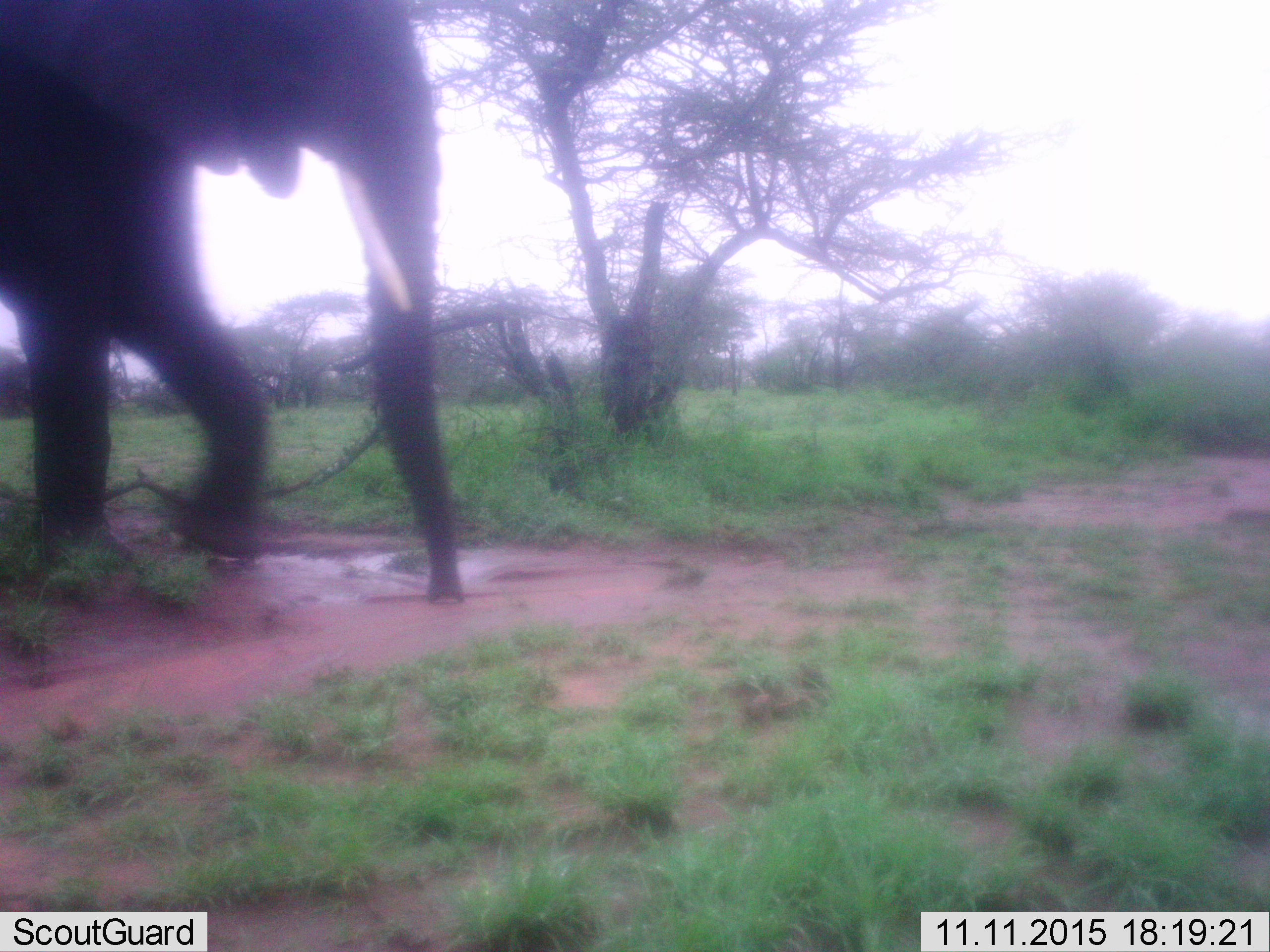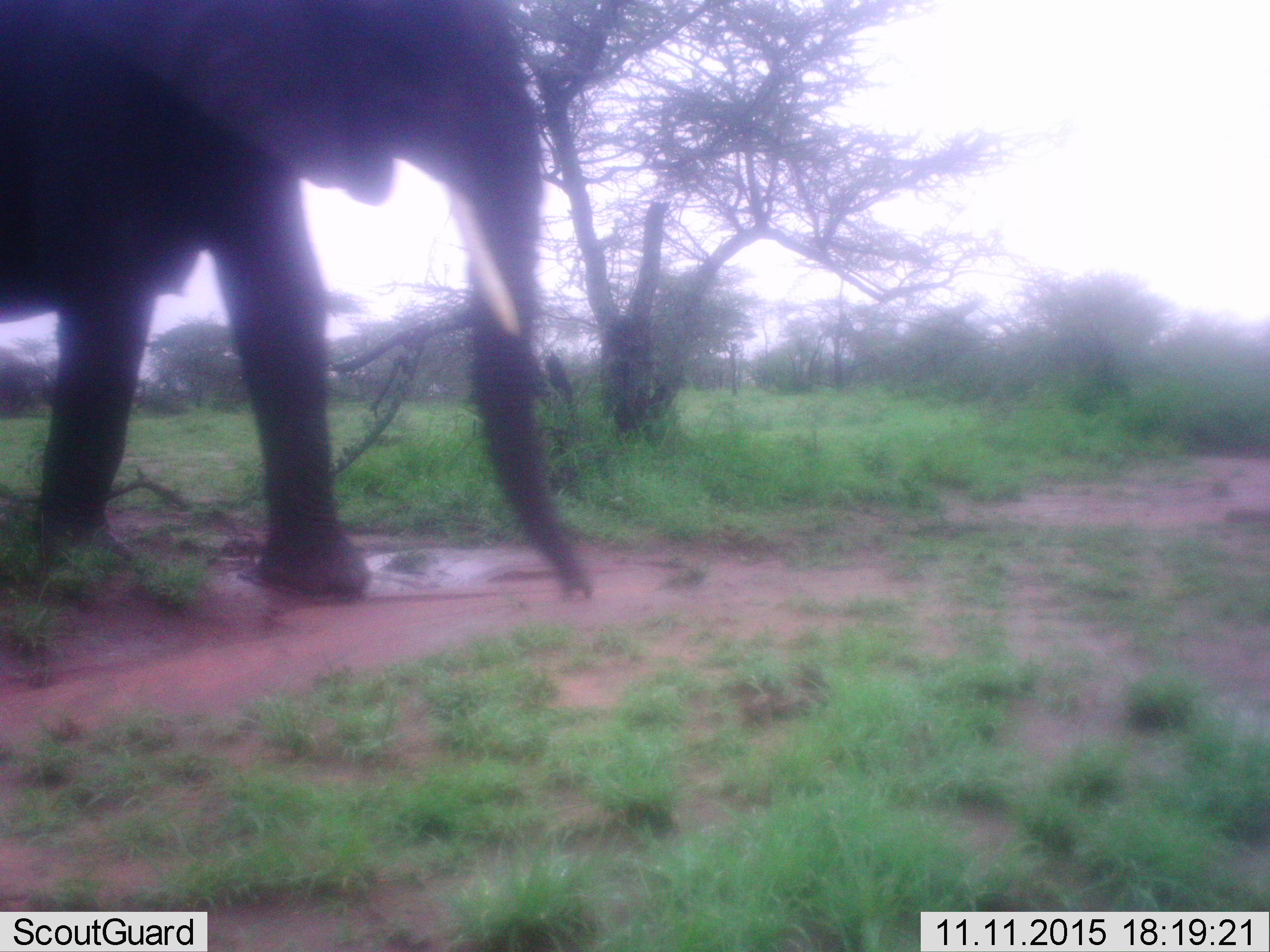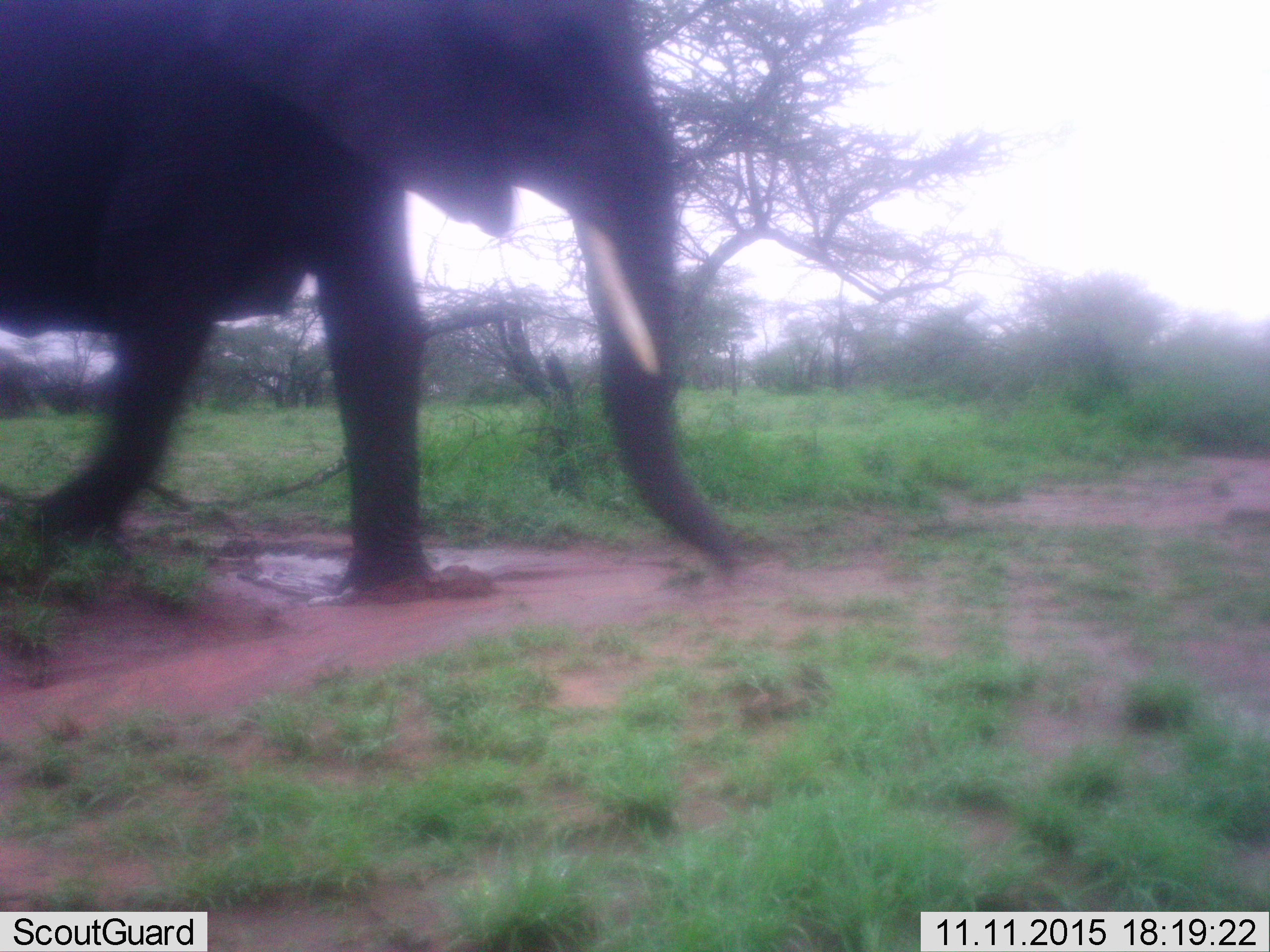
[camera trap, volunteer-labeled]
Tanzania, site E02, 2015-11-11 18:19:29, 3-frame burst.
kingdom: Animalia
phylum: Chordata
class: Mammalia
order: Proboscidea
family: Elephantidae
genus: Loxodonta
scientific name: Loxodonta africana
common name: african bush elephant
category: elephant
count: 1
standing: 7%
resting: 0%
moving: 100%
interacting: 0%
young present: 0%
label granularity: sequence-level